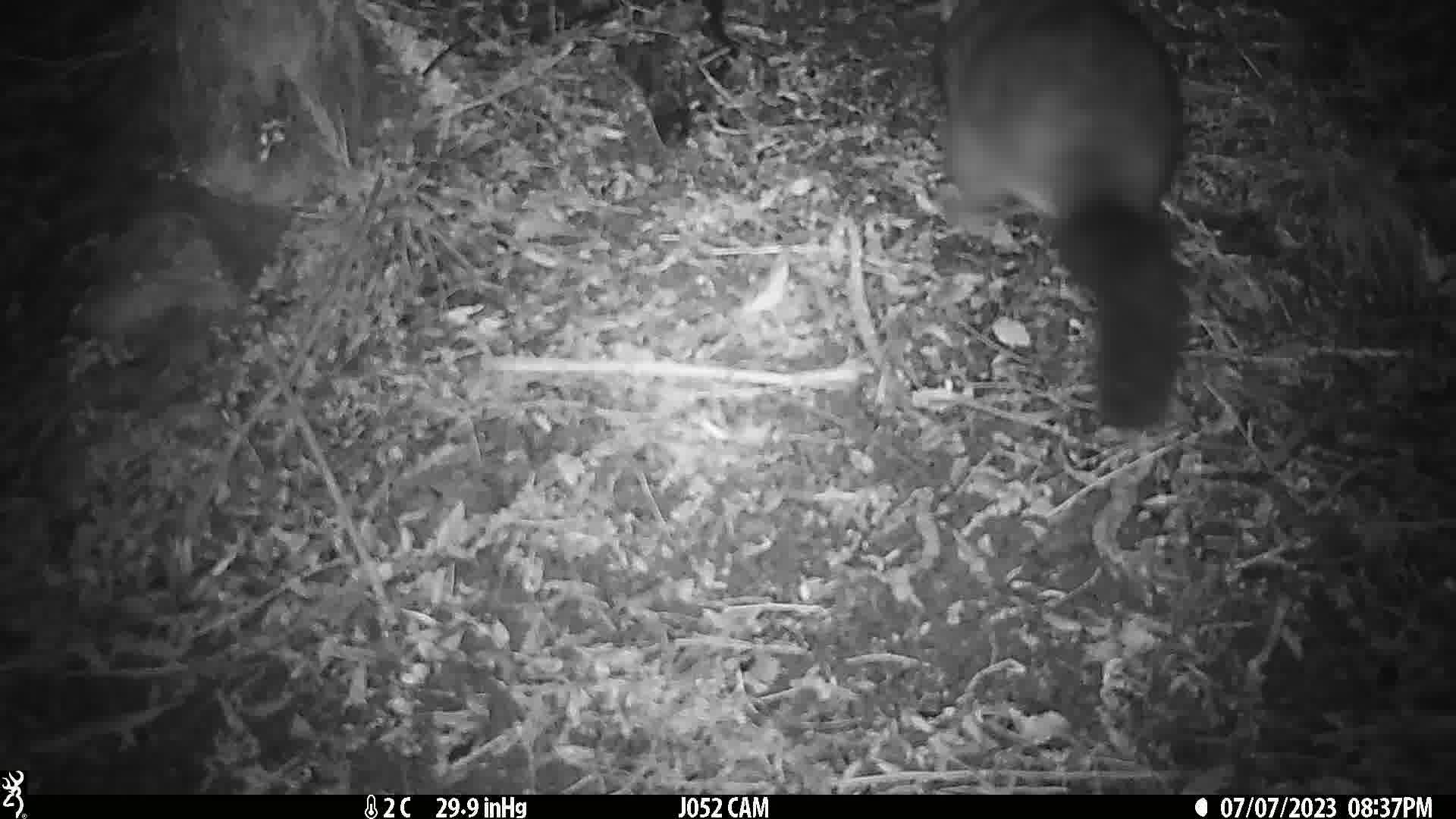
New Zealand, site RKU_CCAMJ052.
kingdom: Animalia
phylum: Chordata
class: Mammalia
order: Diprotodontia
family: Phalangeridae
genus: Trichosurus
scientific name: Trichosurus vulpecula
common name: common brushtail possum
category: possum